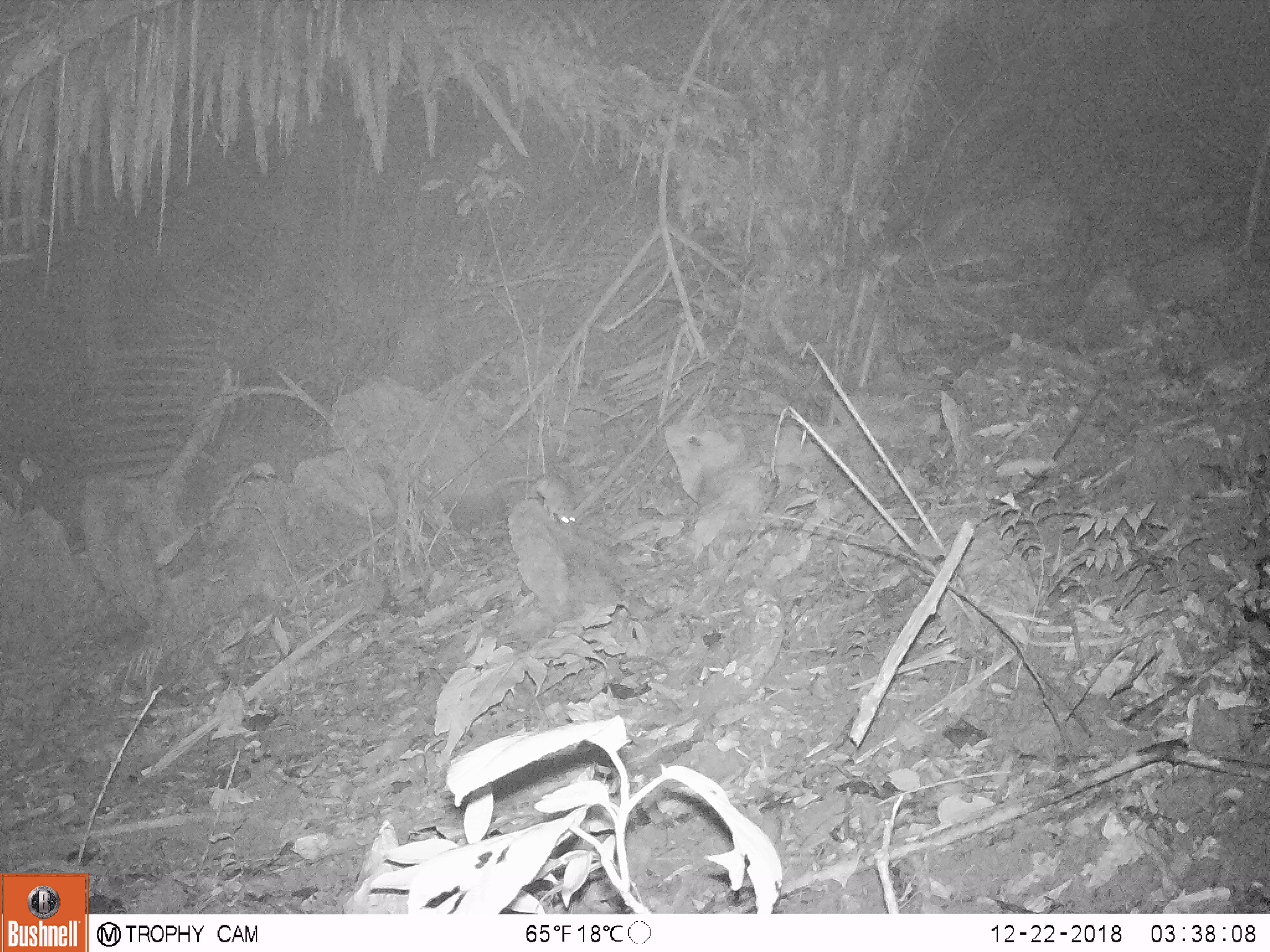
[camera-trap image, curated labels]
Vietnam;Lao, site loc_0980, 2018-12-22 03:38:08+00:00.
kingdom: Animalia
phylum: Chordata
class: Mammalia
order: Rodentia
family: Muridae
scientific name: Muridae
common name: old-world mice and rats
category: unidentified murid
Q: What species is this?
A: Unidentified murid (old-world mice and rats) (Muridae).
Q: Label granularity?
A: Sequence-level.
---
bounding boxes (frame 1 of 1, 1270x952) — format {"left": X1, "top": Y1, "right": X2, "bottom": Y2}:
unidentified murid: {"left": 495, "top": 472, "right": 576, "bottom": 527}